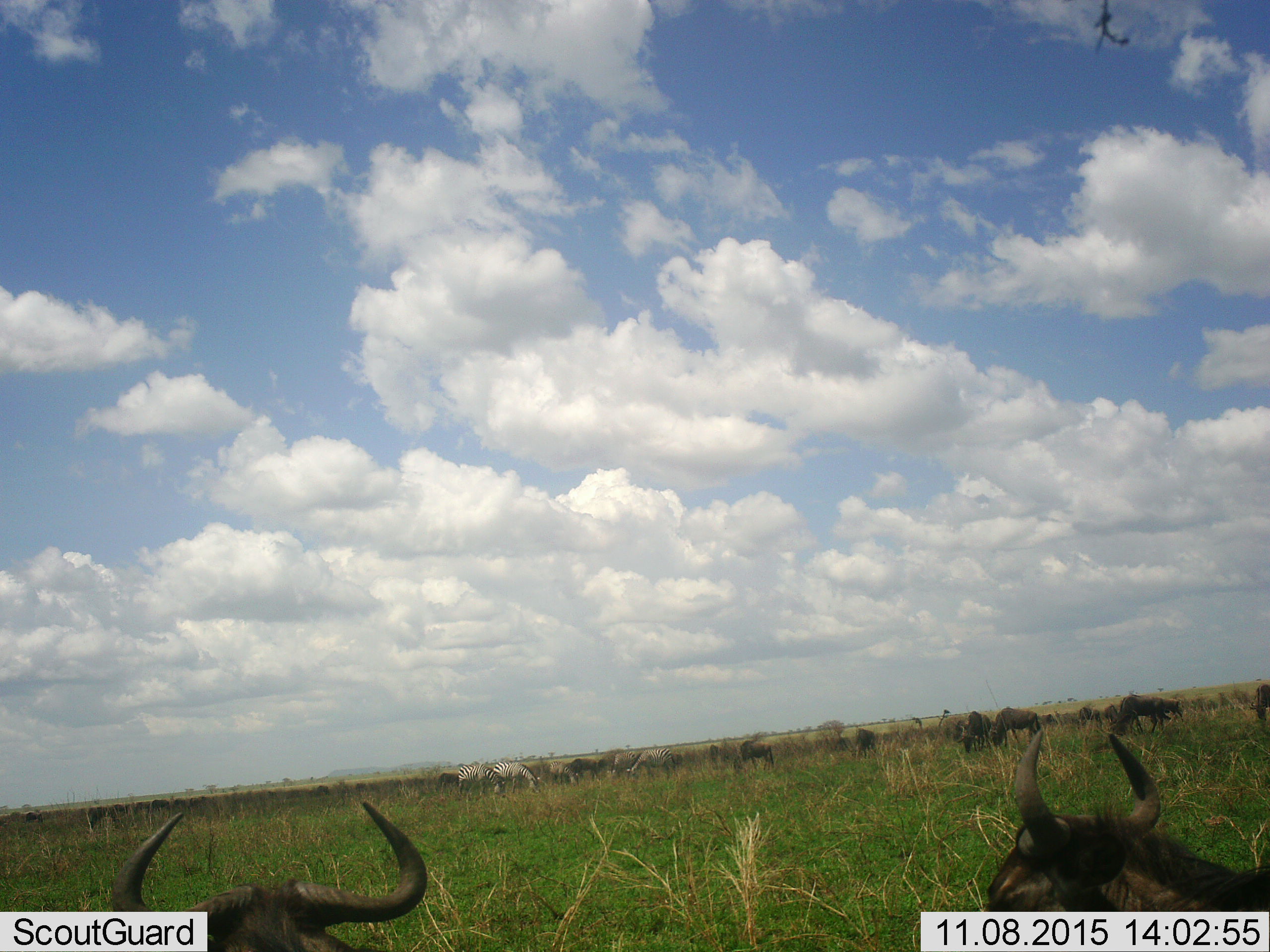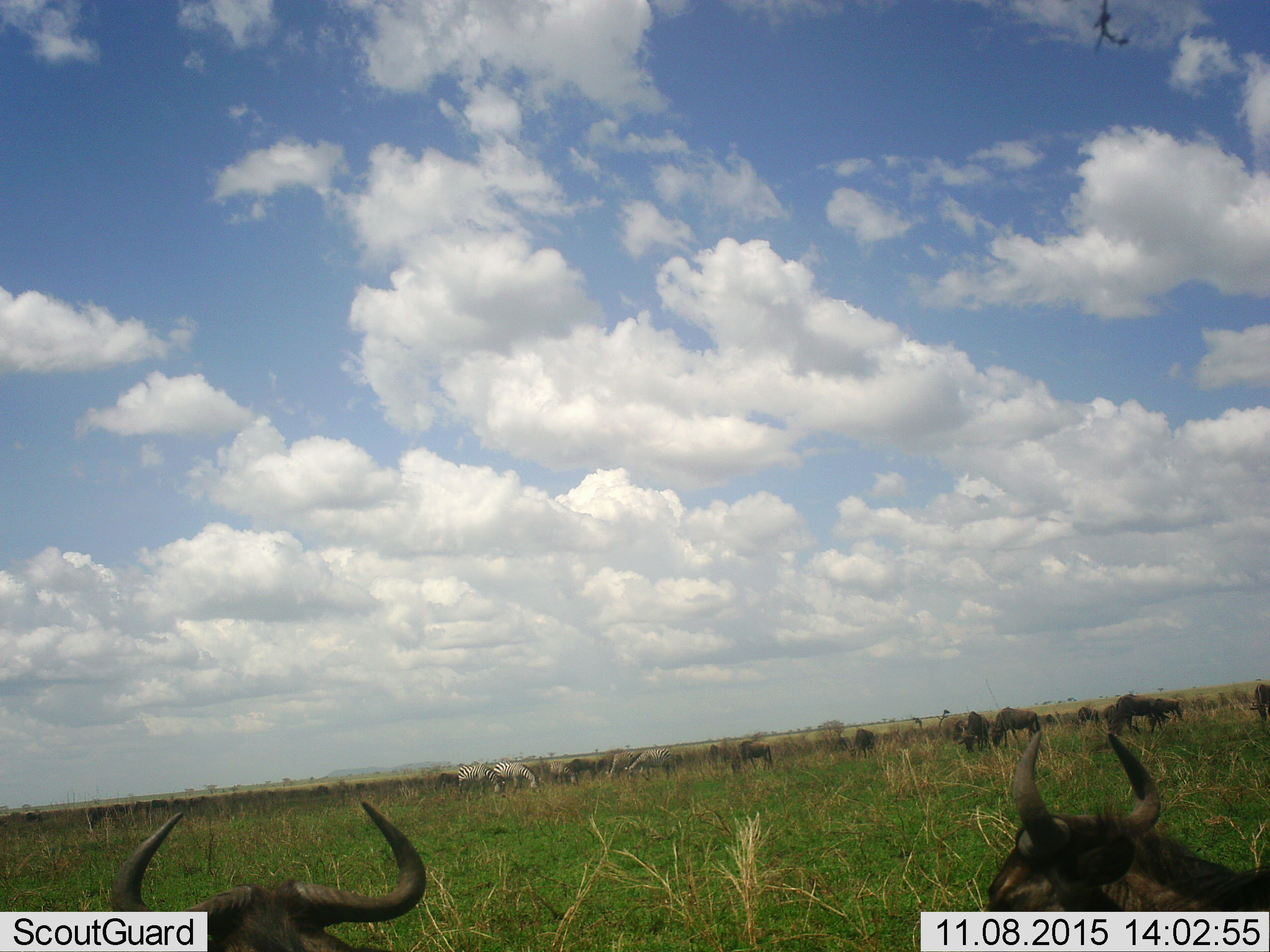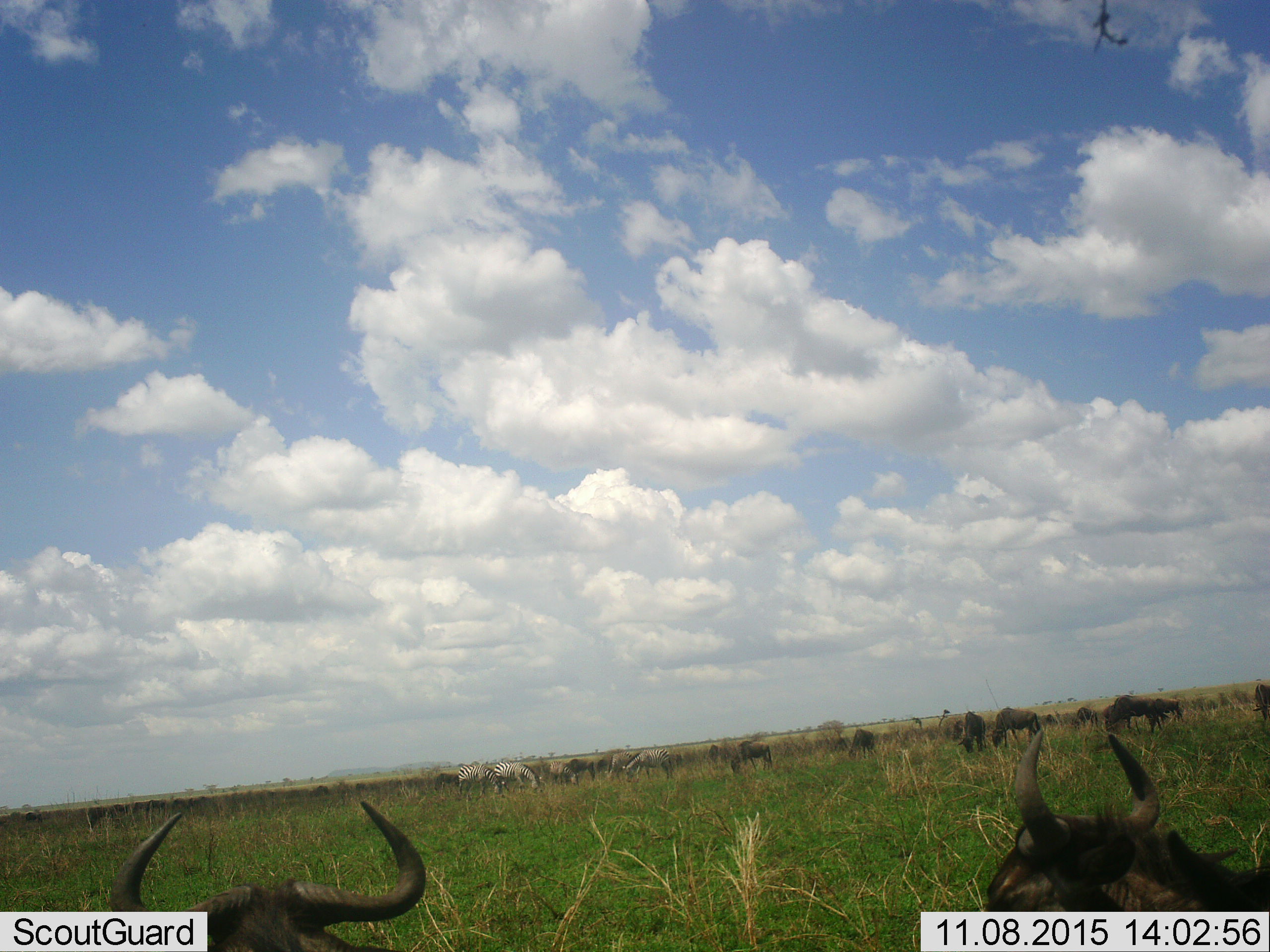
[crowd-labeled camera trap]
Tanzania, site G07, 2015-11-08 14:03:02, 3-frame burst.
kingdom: Animalia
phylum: Chordata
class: Mammalia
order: Artiodactyla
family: Bovidae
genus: Connochaetes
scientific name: Connochaetes taurinus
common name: blue wildebeest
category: wildebeest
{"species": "wildebeest (blue wildebeest) (Connochaetes taurinus)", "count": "11-50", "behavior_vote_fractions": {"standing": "62%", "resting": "25%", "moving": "12%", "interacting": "0%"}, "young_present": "12%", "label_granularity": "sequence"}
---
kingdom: Animalia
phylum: Chordata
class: Mammalia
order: Perissodactyla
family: Equidae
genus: Equus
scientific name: Equus quagga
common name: plains zebra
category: zebra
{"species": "zebra (plains zebra) (Equus quagga)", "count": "3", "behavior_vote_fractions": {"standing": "33%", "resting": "0%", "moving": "22%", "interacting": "0%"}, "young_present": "0%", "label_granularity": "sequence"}